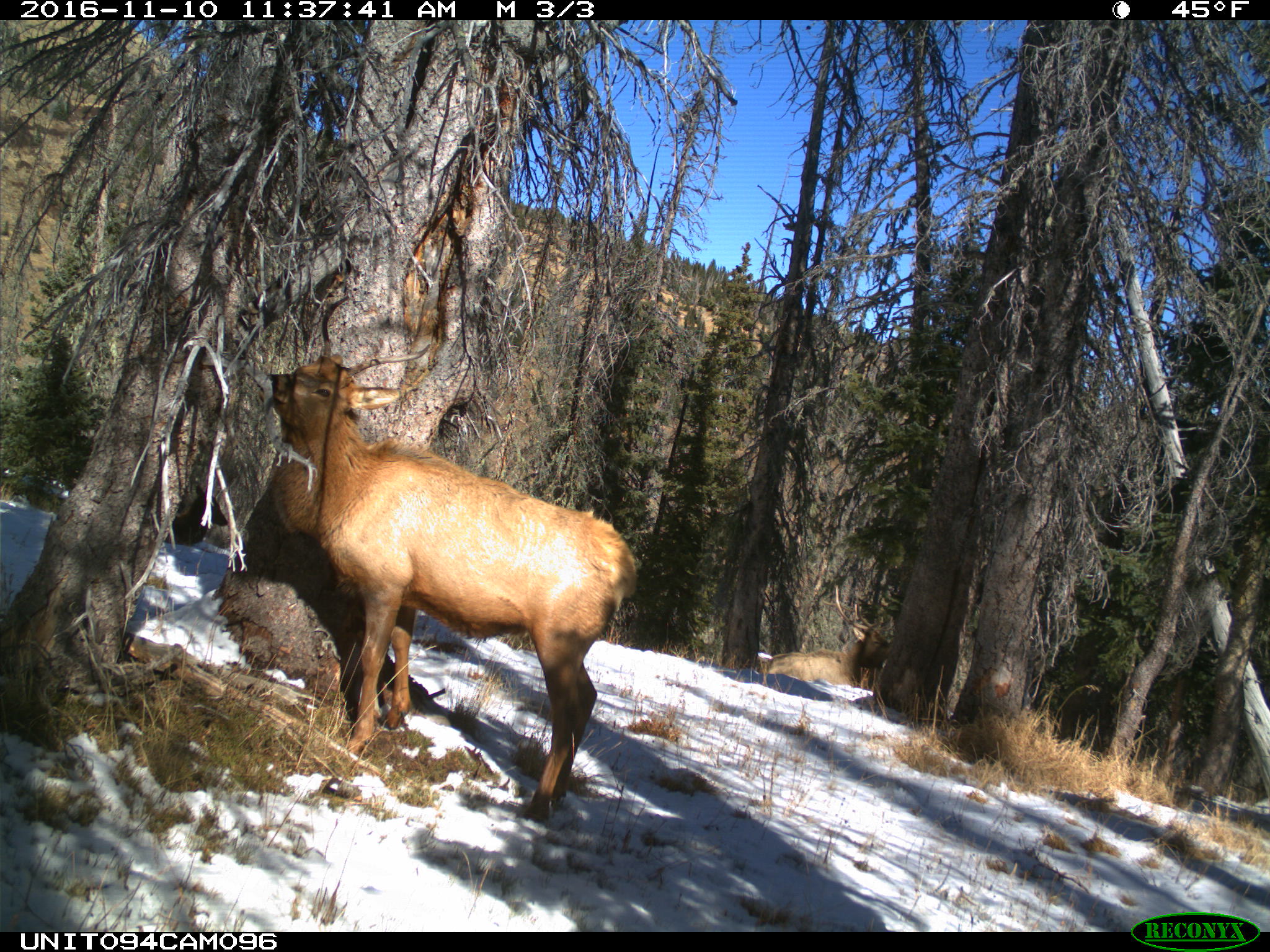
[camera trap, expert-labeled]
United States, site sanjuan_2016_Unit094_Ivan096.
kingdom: Animalia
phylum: Chordata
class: Mammalia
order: Artiodactyla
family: Cervidae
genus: Cervus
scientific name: Cervus elaphus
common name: red deer